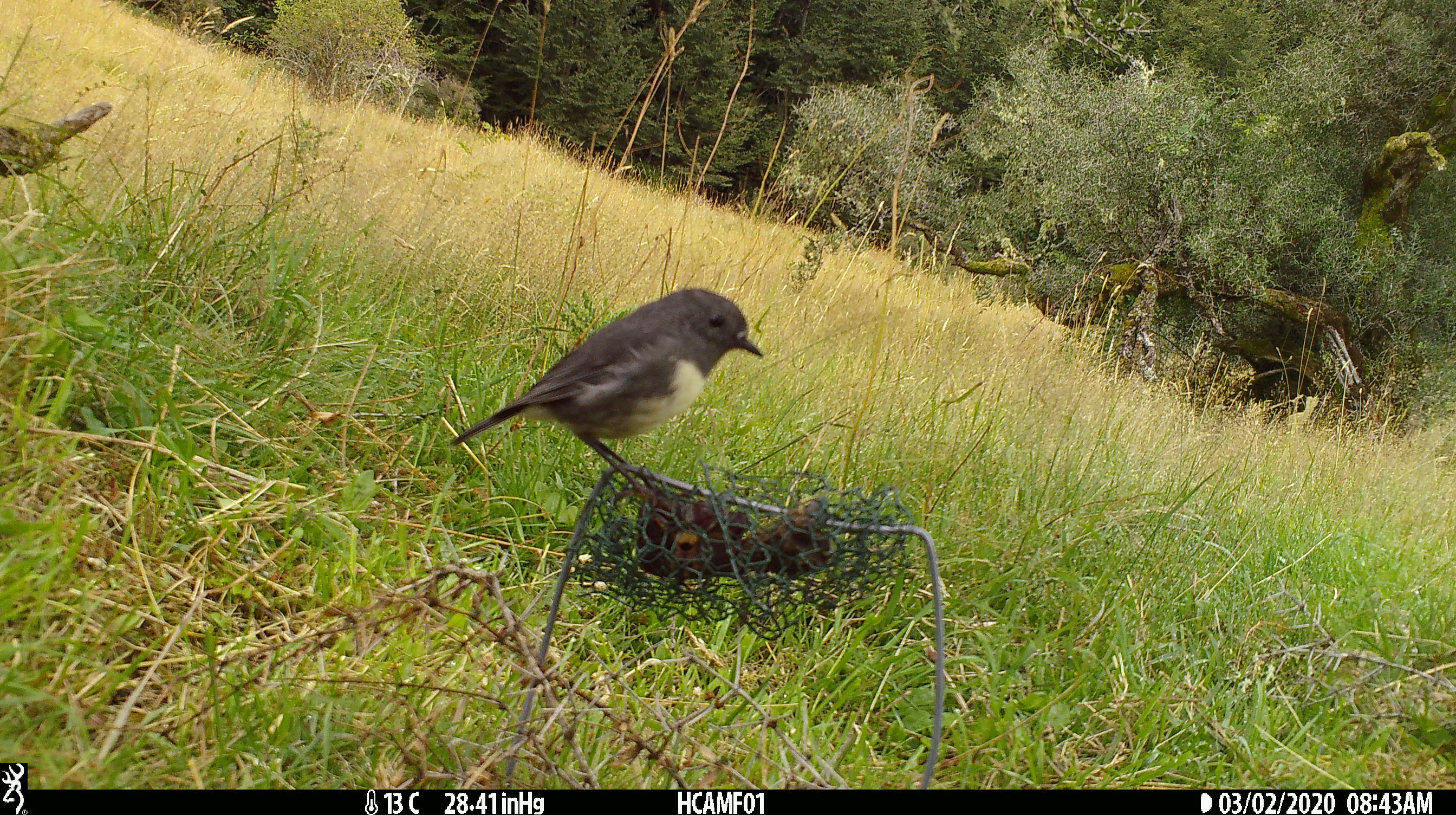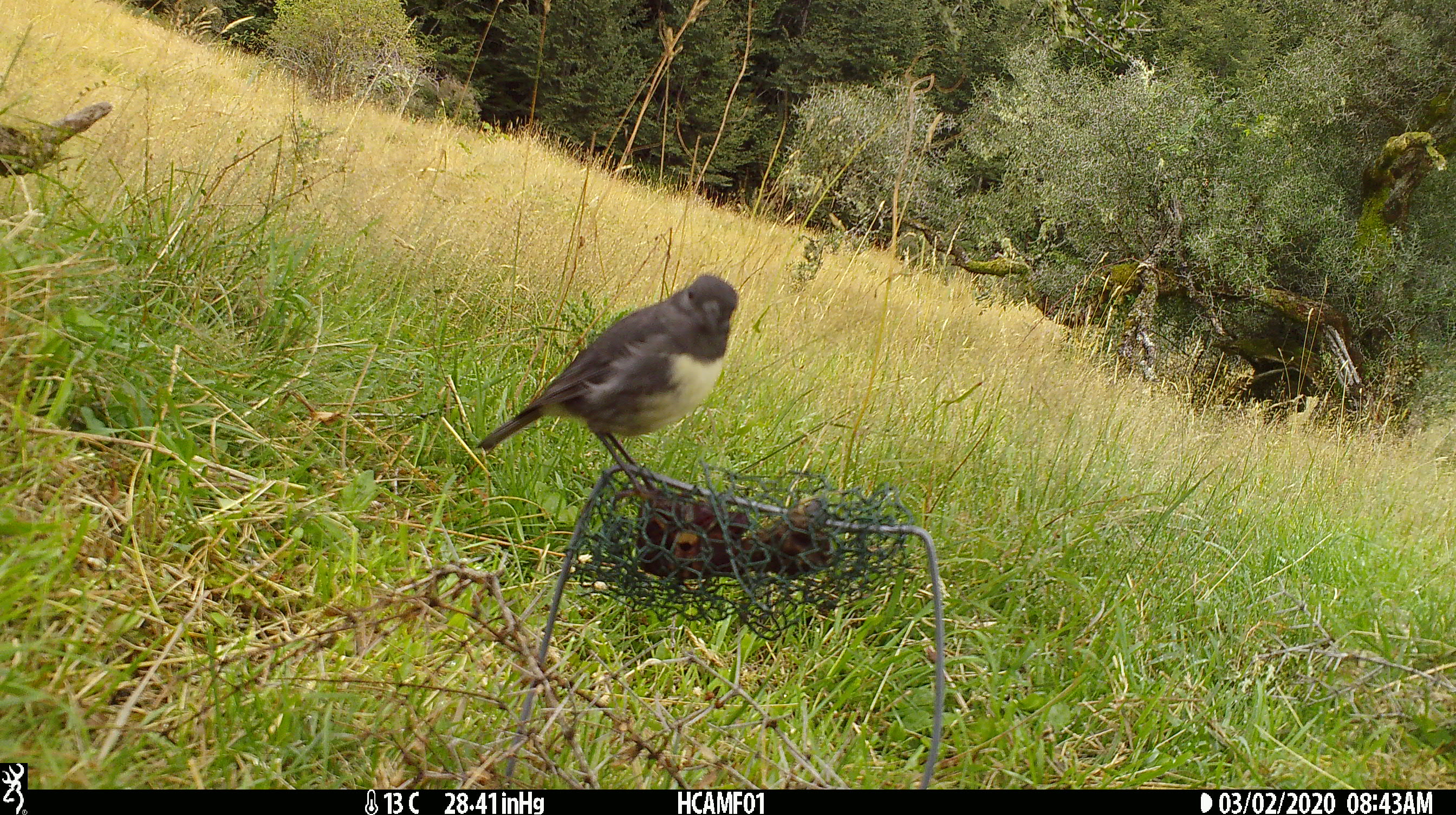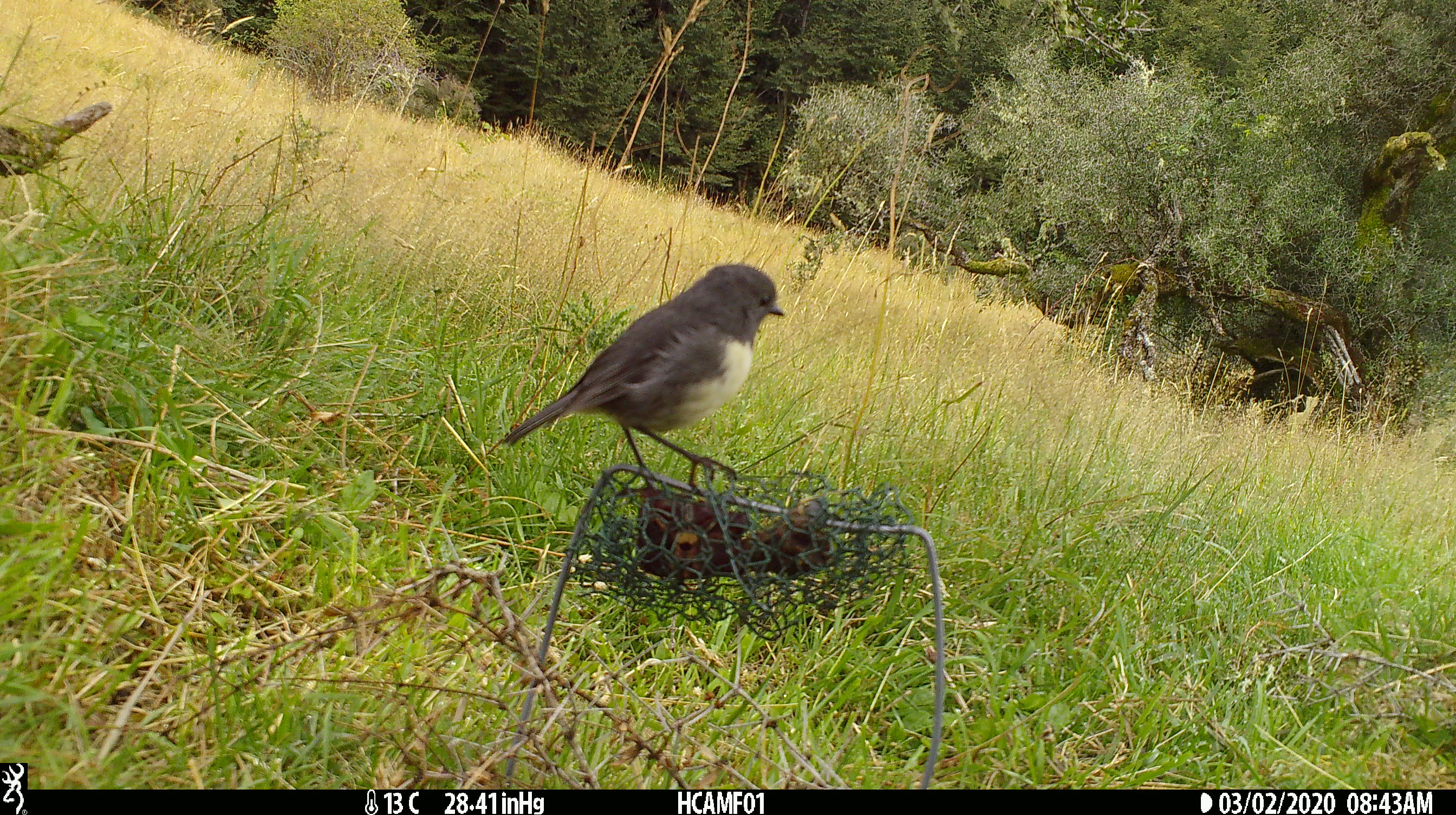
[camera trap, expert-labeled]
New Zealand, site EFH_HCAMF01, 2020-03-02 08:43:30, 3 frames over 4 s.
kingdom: Animalia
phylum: Chordata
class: Aves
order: Passeriformes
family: Petroicidae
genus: Petroica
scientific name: Petroica australis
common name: new zealand robin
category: robin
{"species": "robin (new zealand robin) (Petroica australis)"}